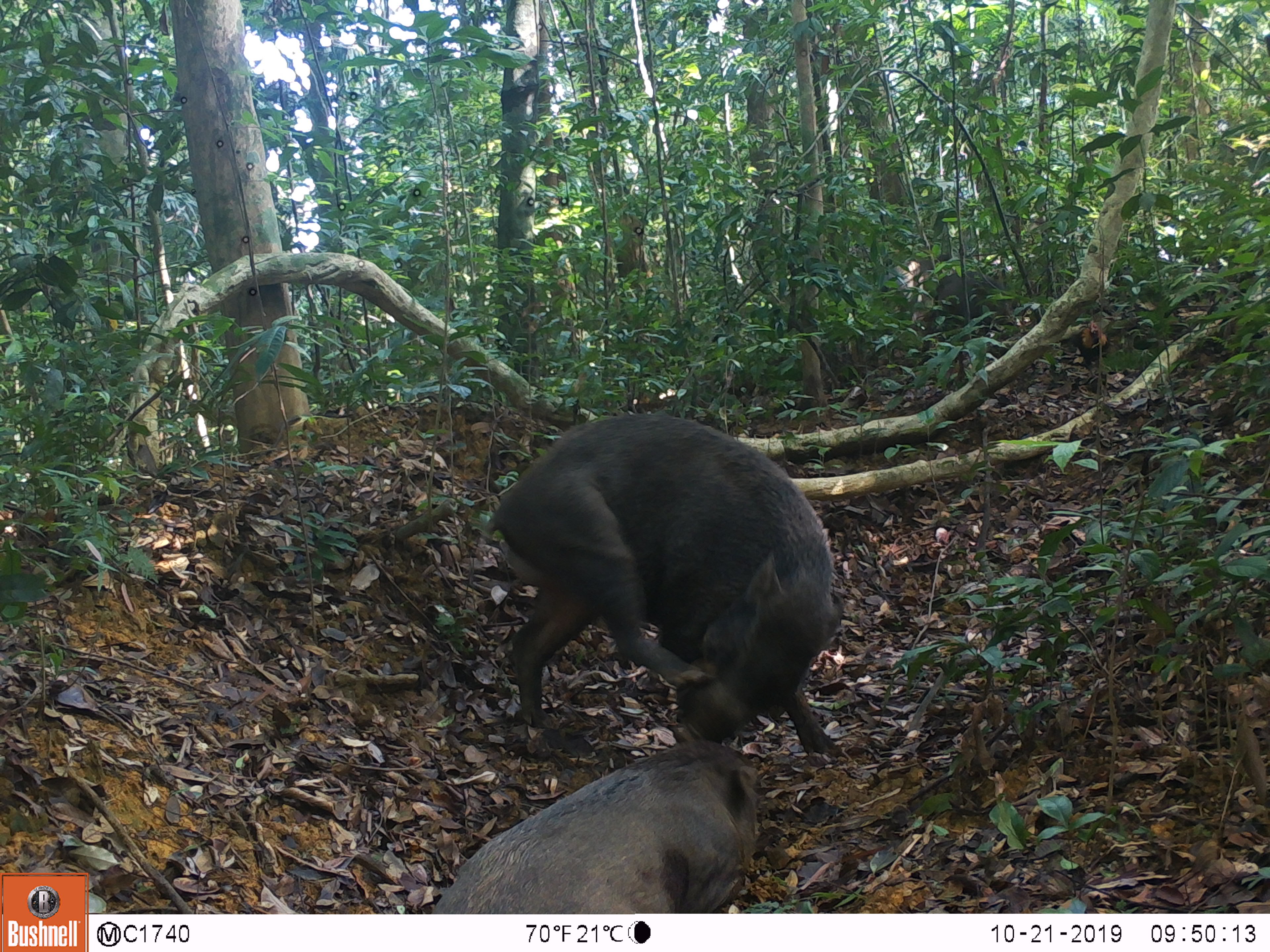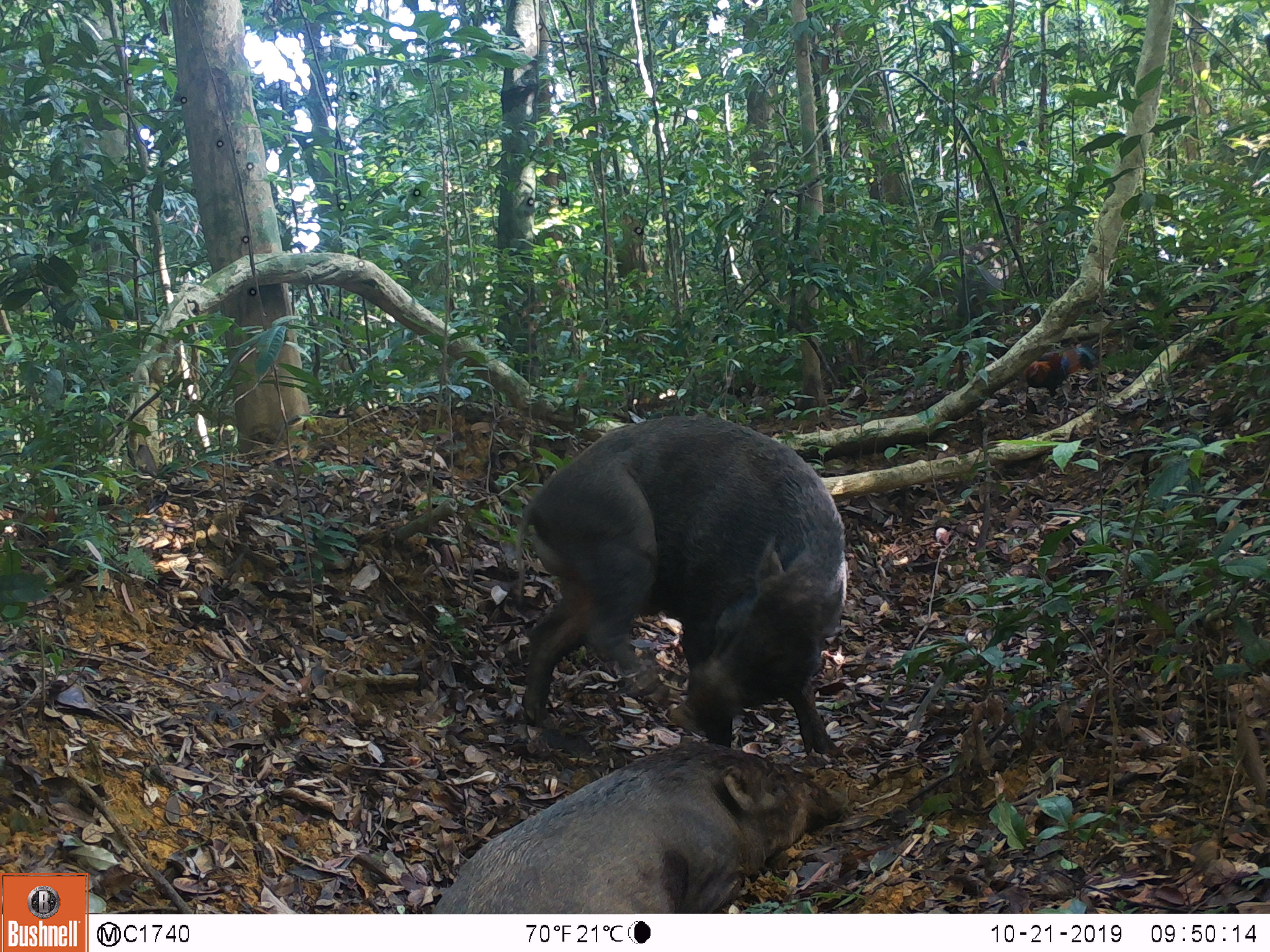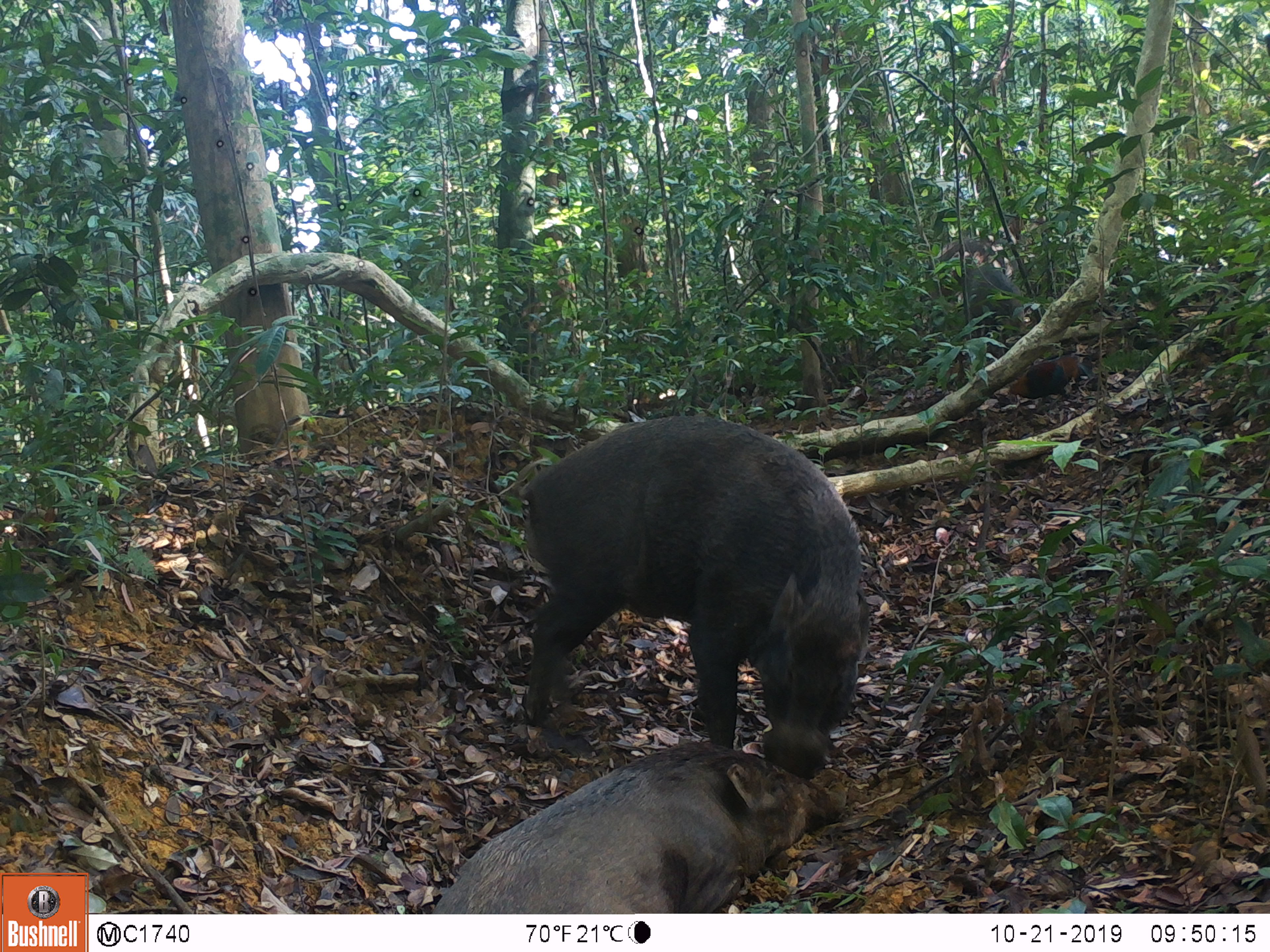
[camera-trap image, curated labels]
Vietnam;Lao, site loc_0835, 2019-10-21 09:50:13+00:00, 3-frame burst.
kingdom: Animalia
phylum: Chordata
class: Mammalia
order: Artiodactyla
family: Suidae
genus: Sus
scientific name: Sus scrofa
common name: eurasian wild pig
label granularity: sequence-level